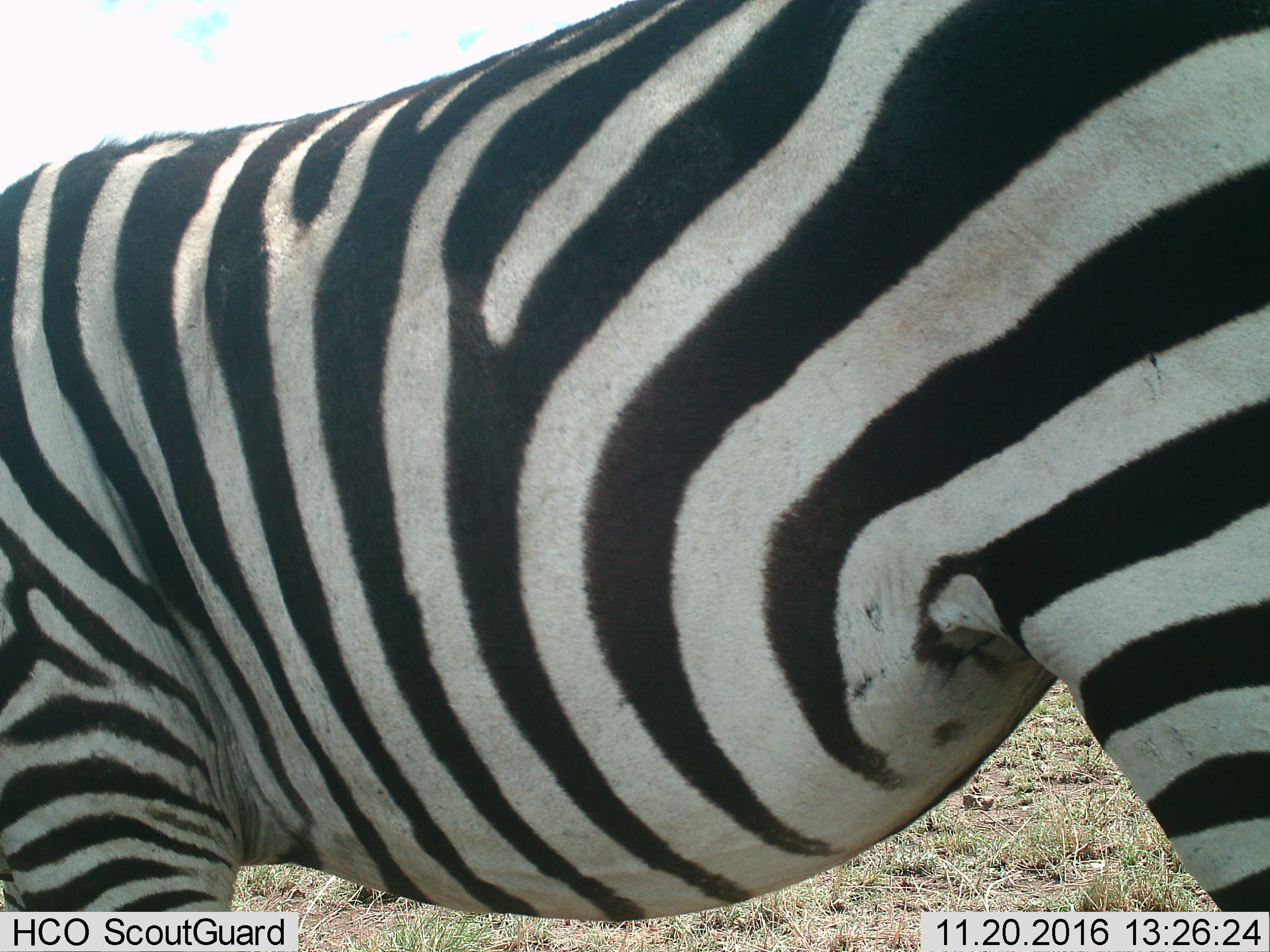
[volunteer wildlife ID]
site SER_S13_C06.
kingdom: Animalia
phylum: Chordata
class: Mammalia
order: Perissodactyla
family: Equidae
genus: Equus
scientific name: Equus quagga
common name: plains zebra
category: zebraplains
Zebraplains (plains zebra) (Equus quagga), count 1. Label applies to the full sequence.